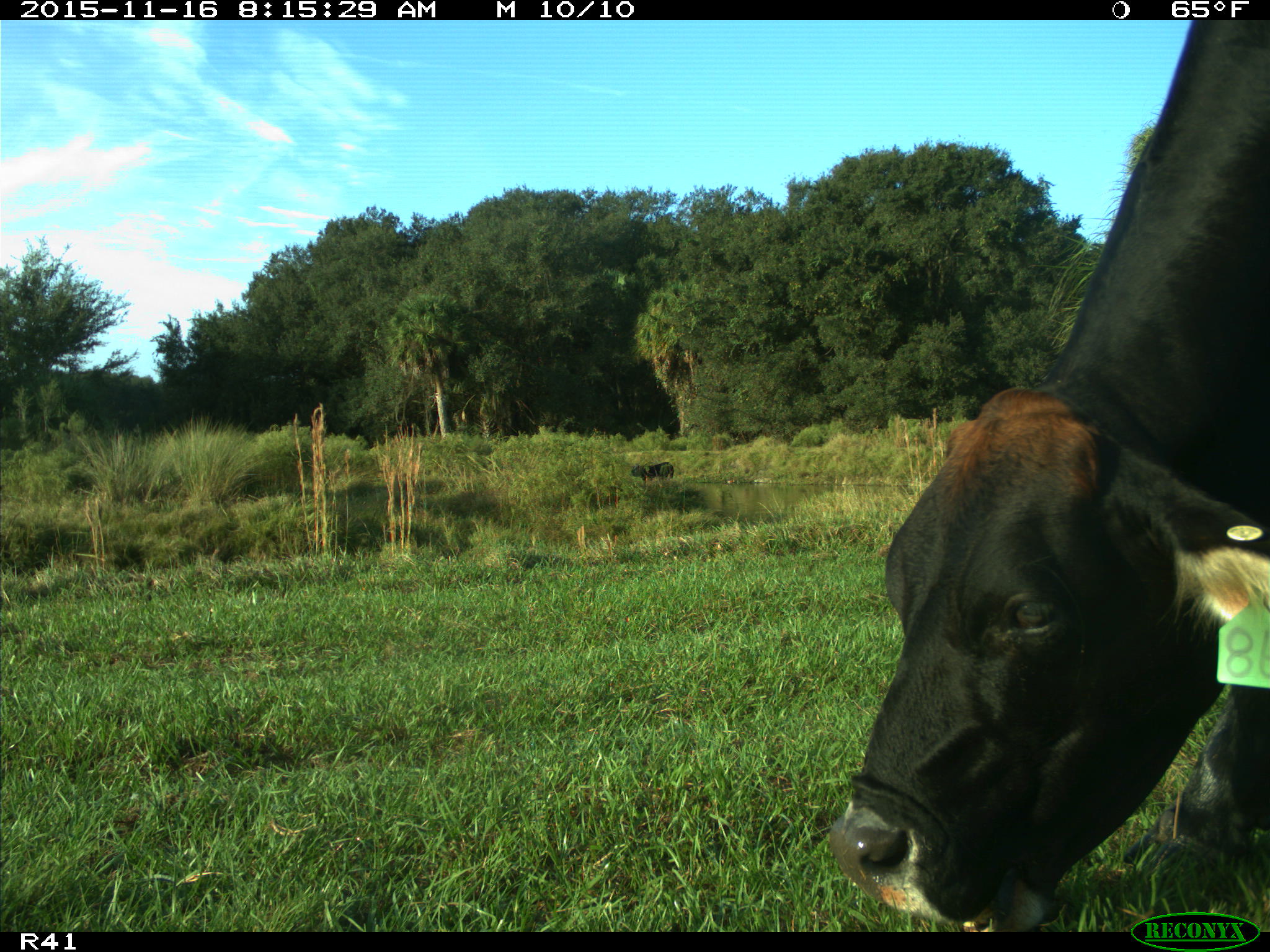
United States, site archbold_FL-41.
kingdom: Animalia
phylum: Chordata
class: Mammalia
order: Artiodactyla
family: Bovidae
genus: Bos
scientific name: Bos taurus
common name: domestic cow